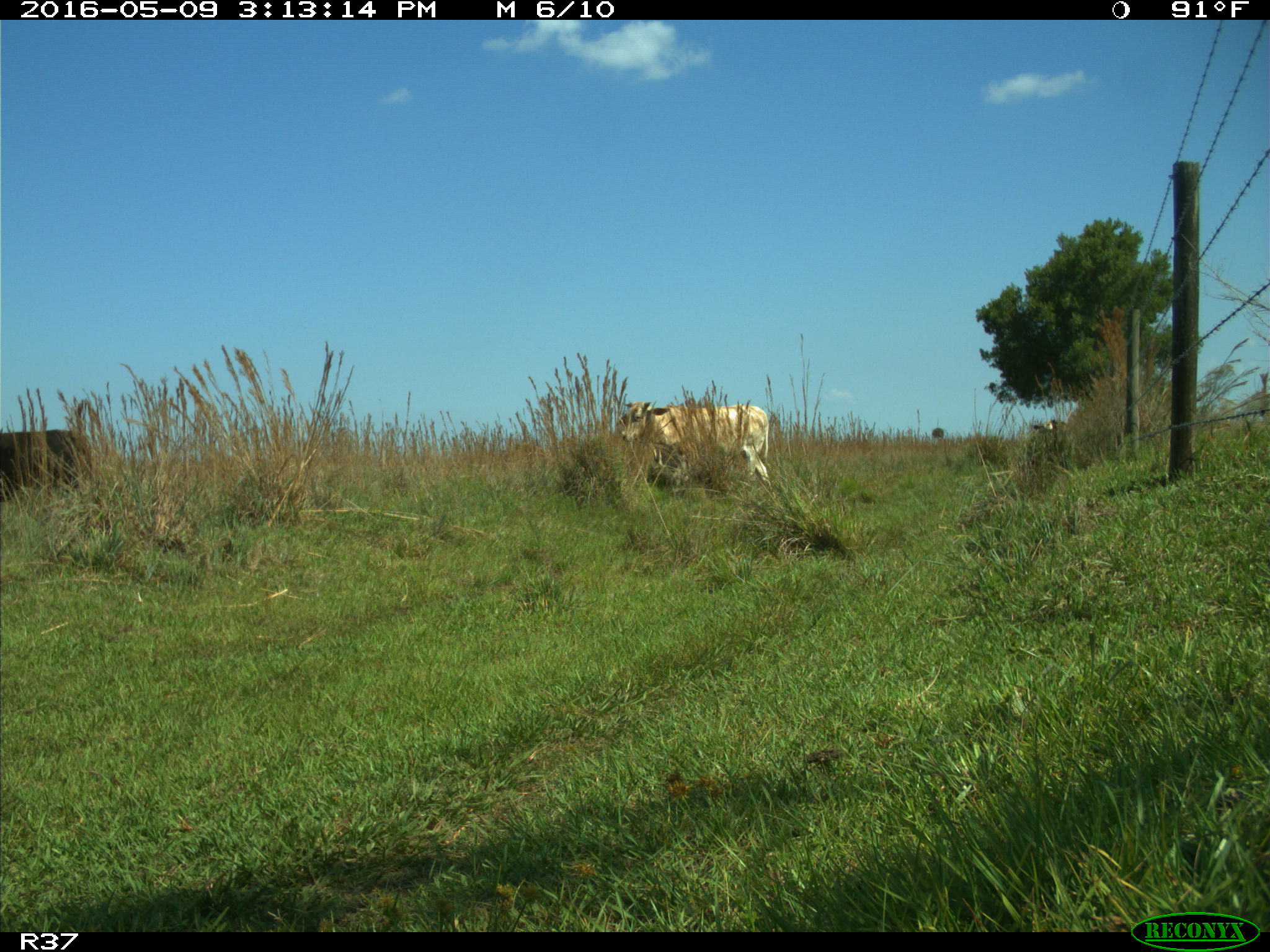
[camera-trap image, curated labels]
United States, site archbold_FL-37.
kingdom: Animalia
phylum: Chordata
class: Mammalia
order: Artiodactyla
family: Bovidae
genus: Bos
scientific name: Bos taurus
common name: domestic cow